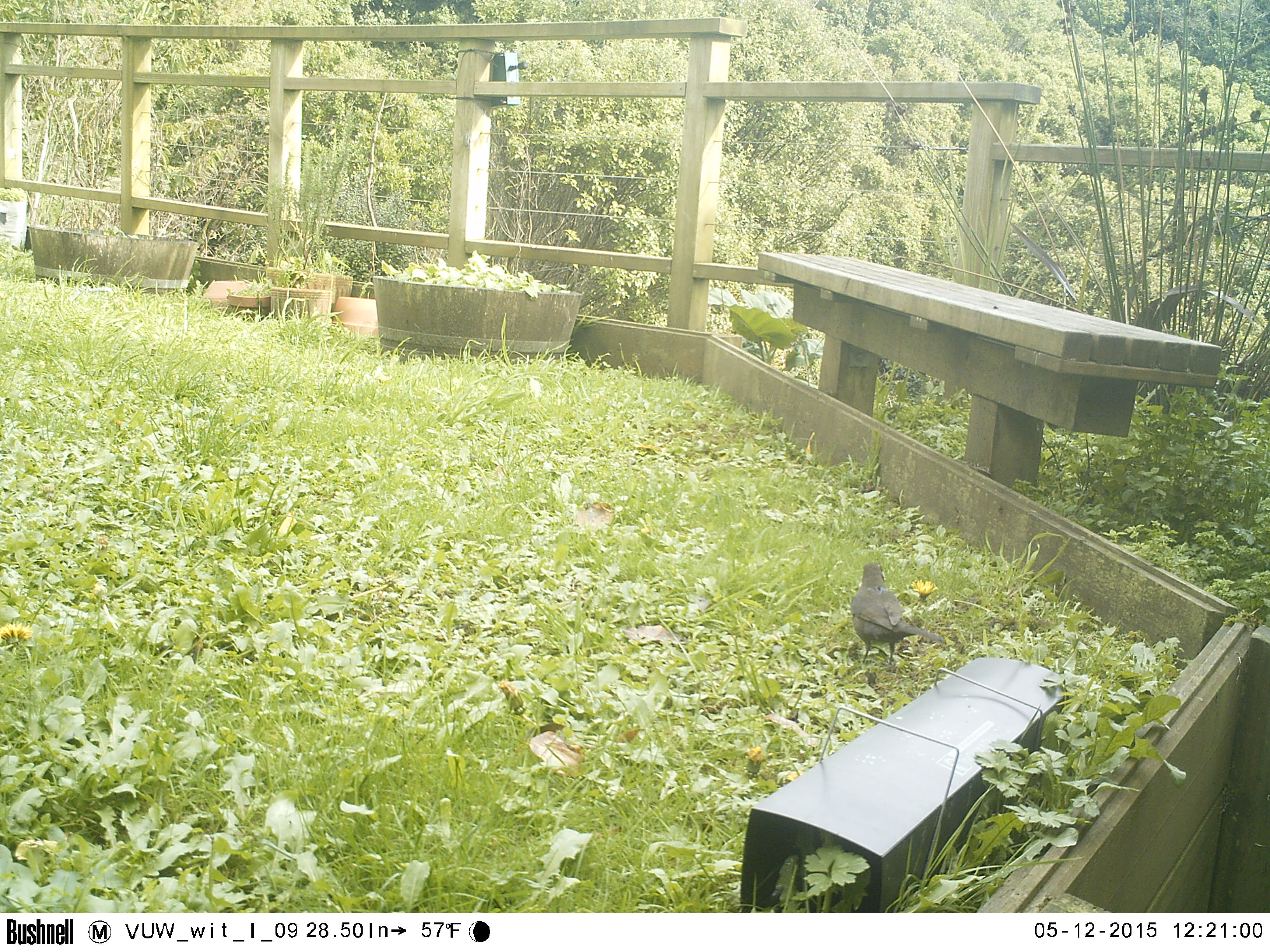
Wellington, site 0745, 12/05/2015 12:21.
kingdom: Animalia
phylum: Chordata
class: Aves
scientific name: Aves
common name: bird